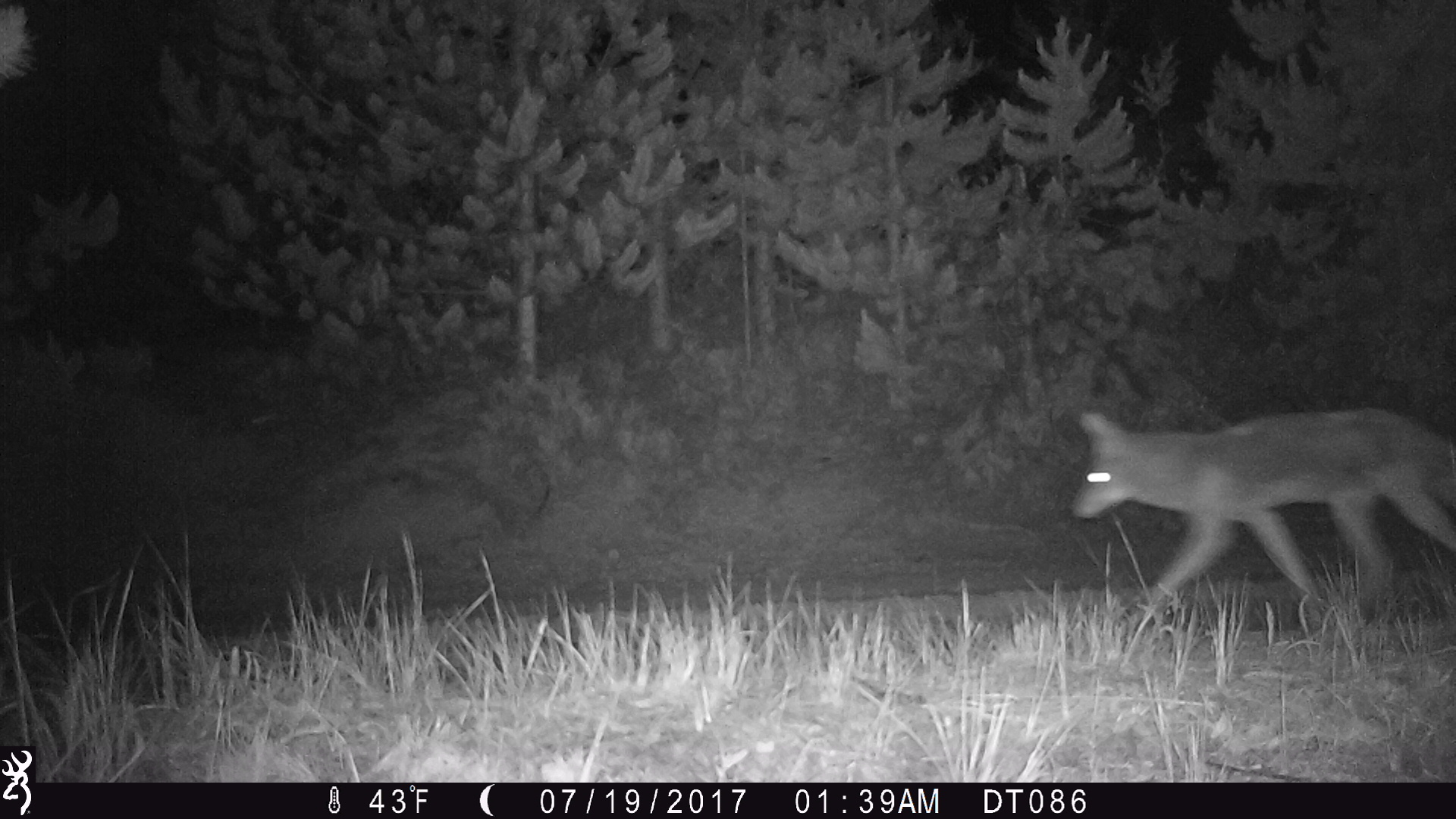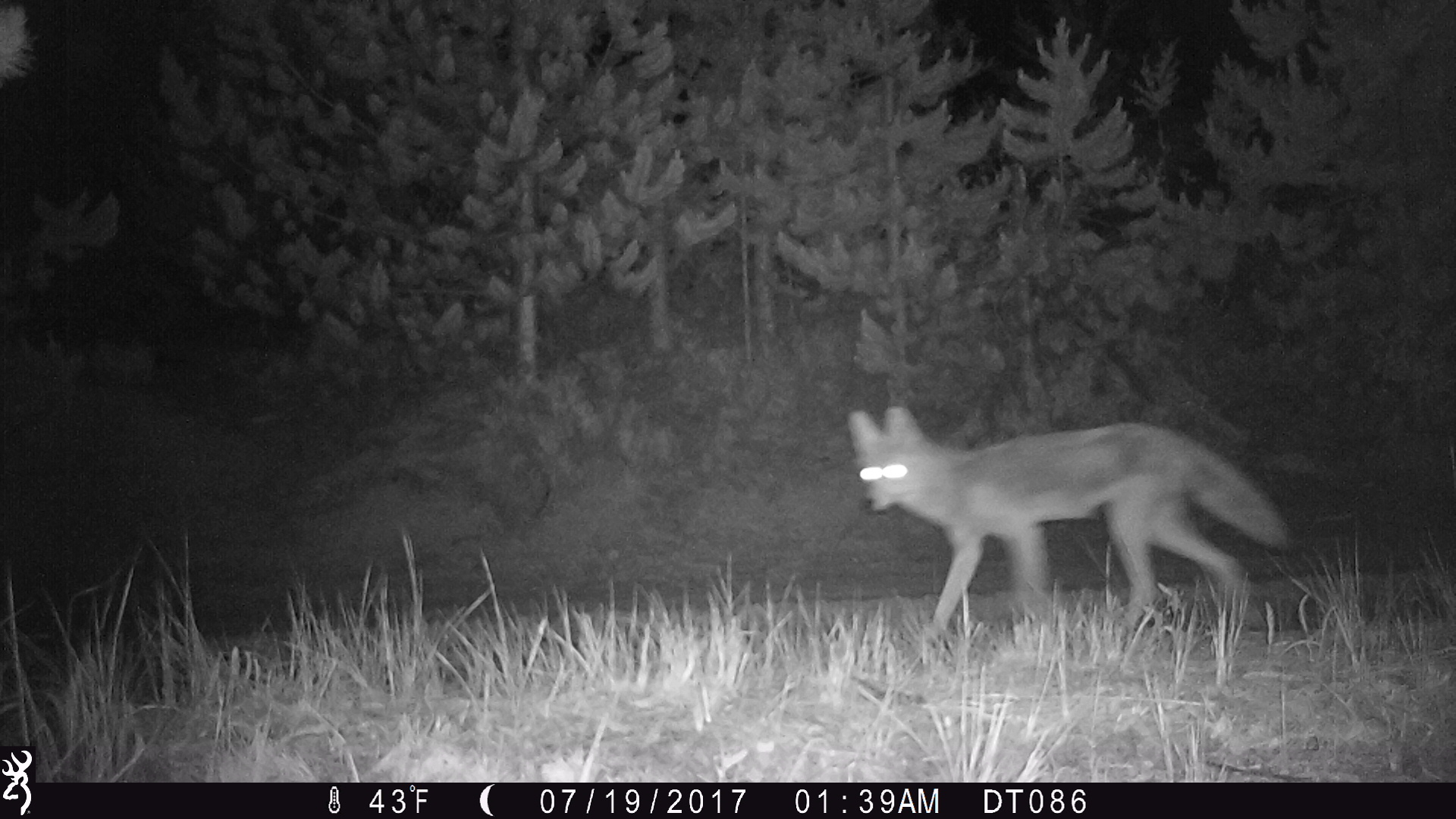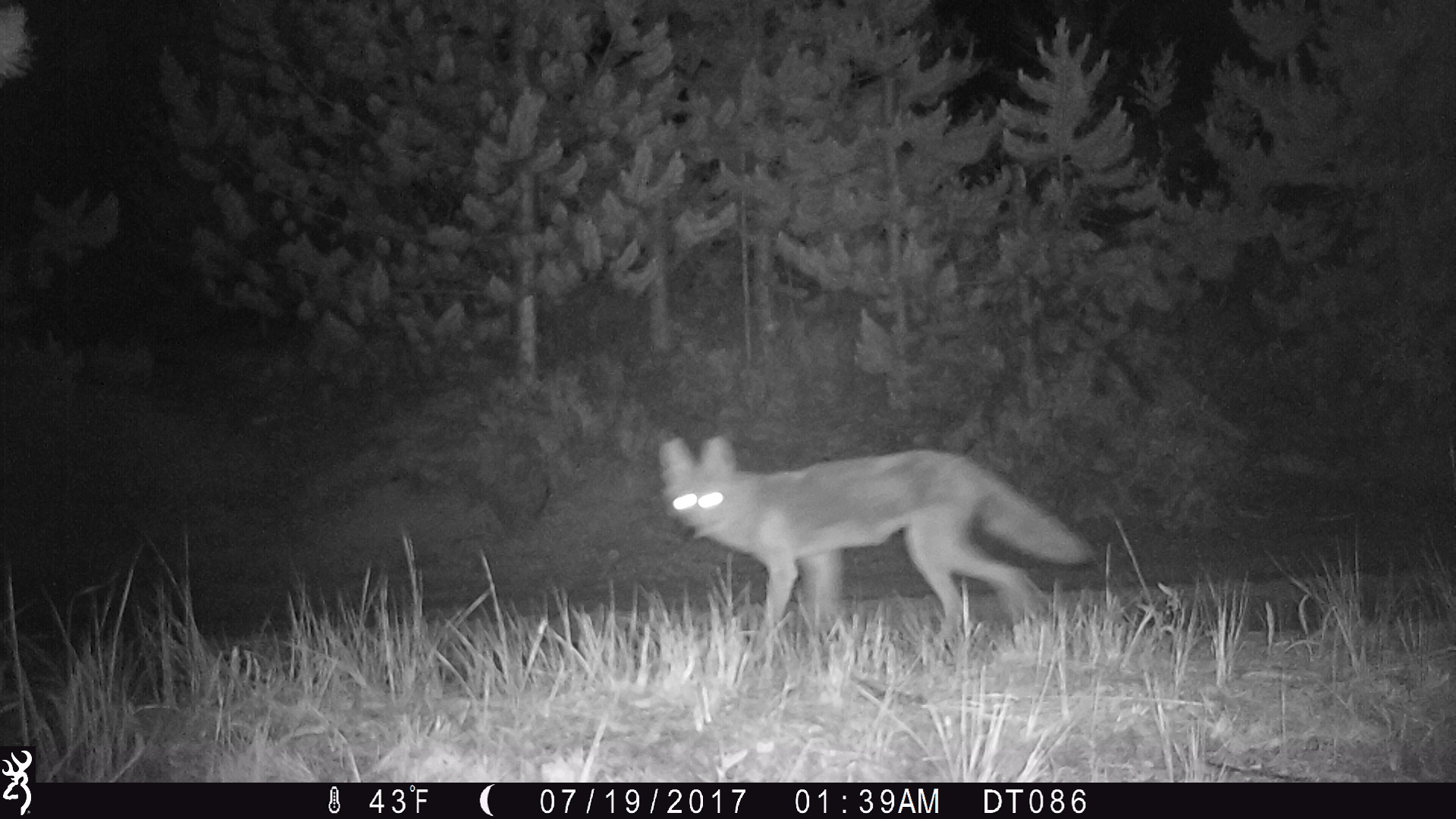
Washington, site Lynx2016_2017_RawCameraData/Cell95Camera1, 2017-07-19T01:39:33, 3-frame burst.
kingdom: Animalia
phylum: Chordata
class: Mammalia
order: Carnivora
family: Canidae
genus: Canis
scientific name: Canis latrans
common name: coyote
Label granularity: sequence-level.